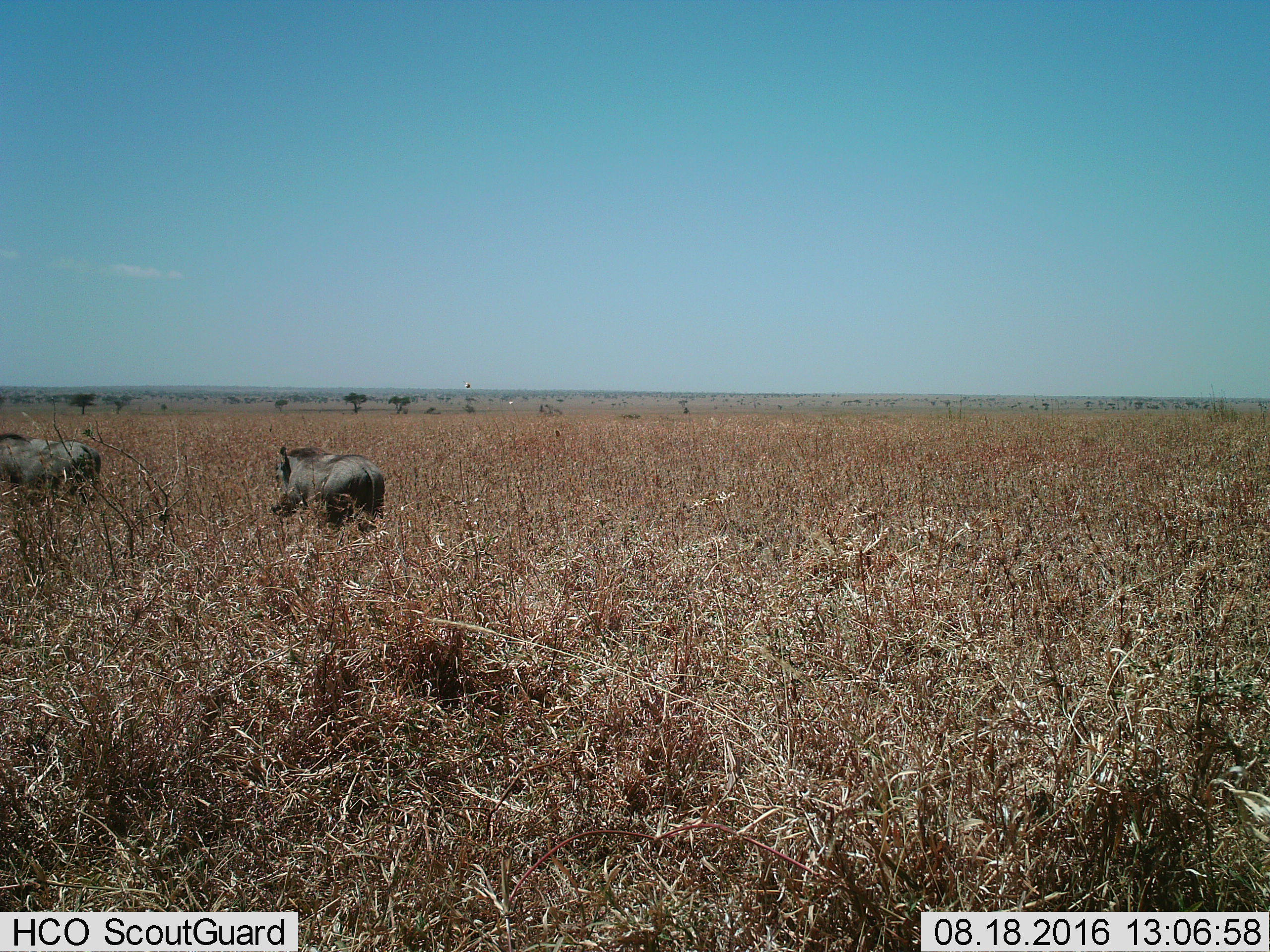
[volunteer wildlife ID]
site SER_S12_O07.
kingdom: Animalia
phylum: Chordata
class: Mammalia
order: Artiodactyla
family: Suidae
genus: Phacochoerus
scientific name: Phacochoerus africanus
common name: warthog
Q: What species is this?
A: Warthog (Phacochoerus africanus).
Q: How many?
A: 2.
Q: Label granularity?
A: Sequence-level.